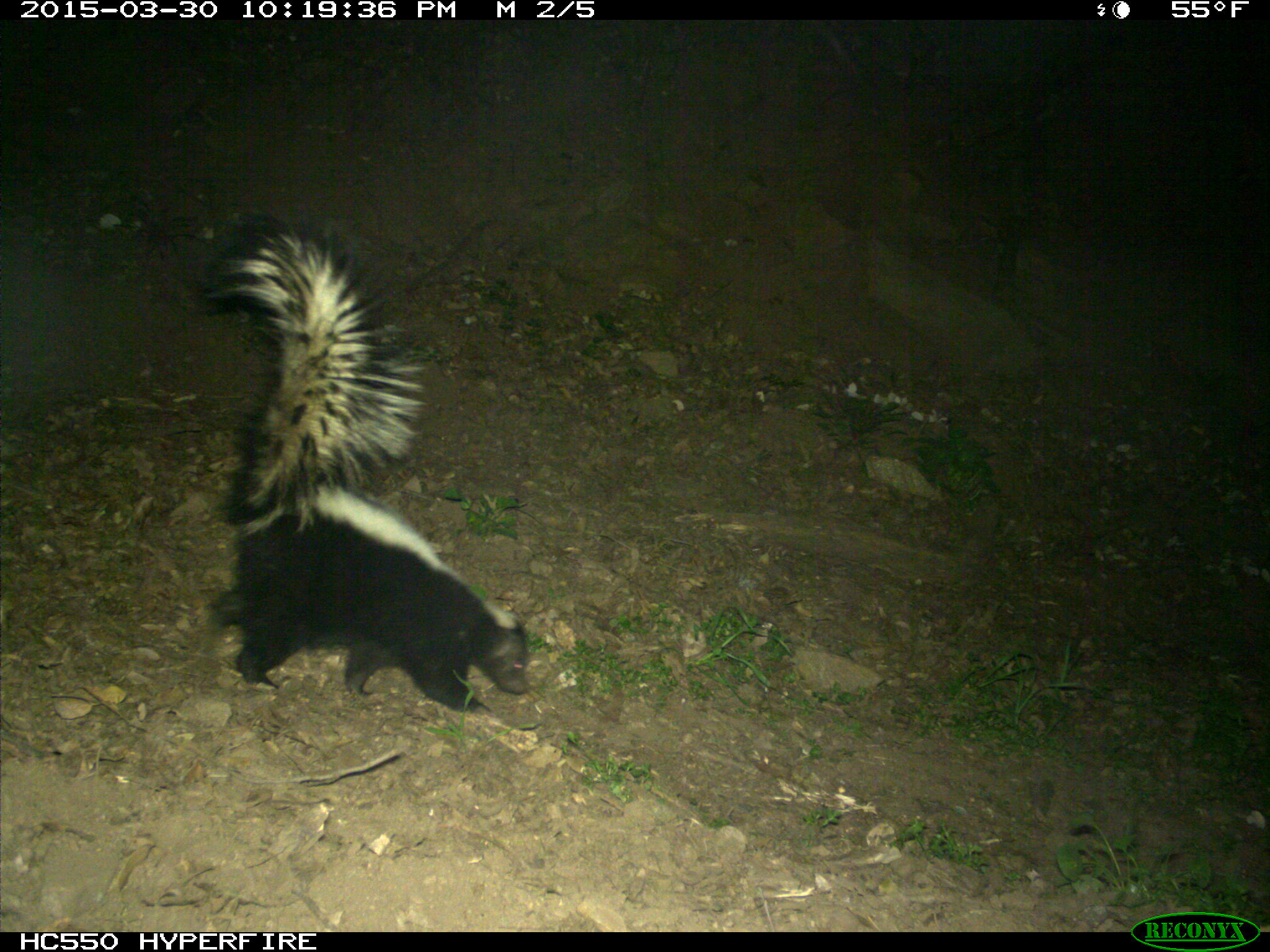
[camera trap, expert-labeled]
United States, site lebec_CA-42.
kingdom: Animalia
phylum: Chordata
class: Mammalia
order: Carnivora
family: Mephitidae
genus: Mephitis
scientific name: Mephitis mephitis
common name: striped skunk